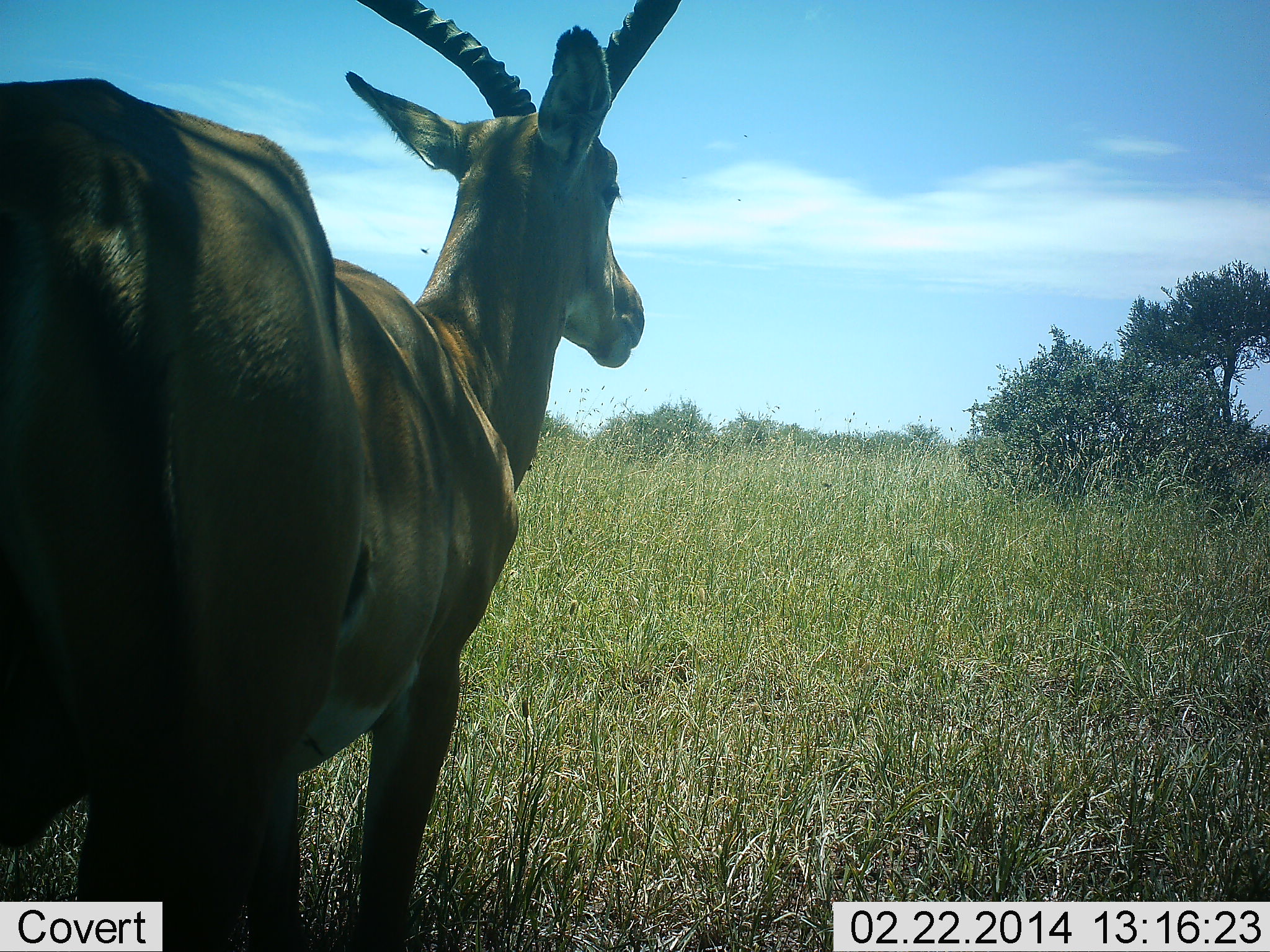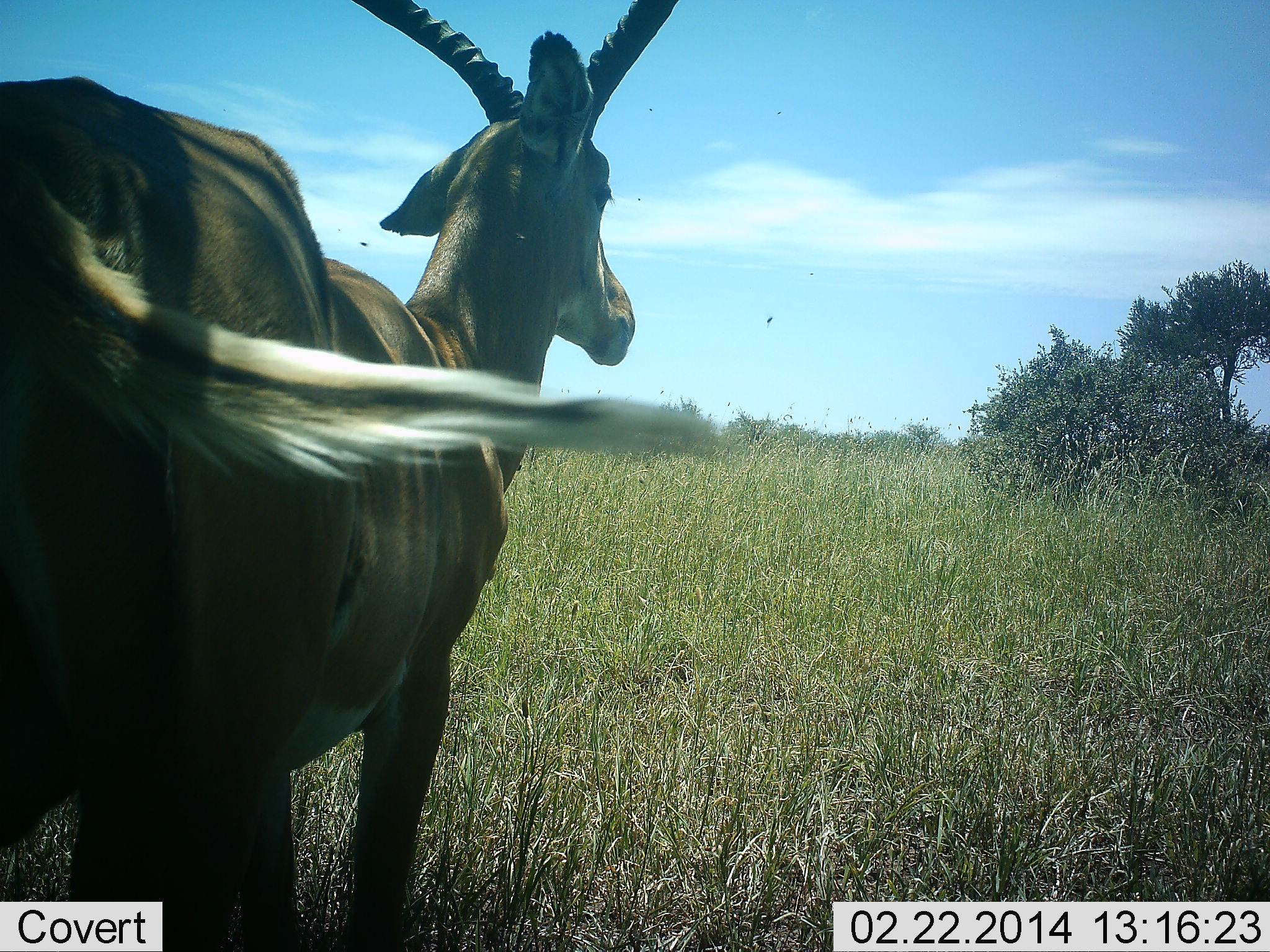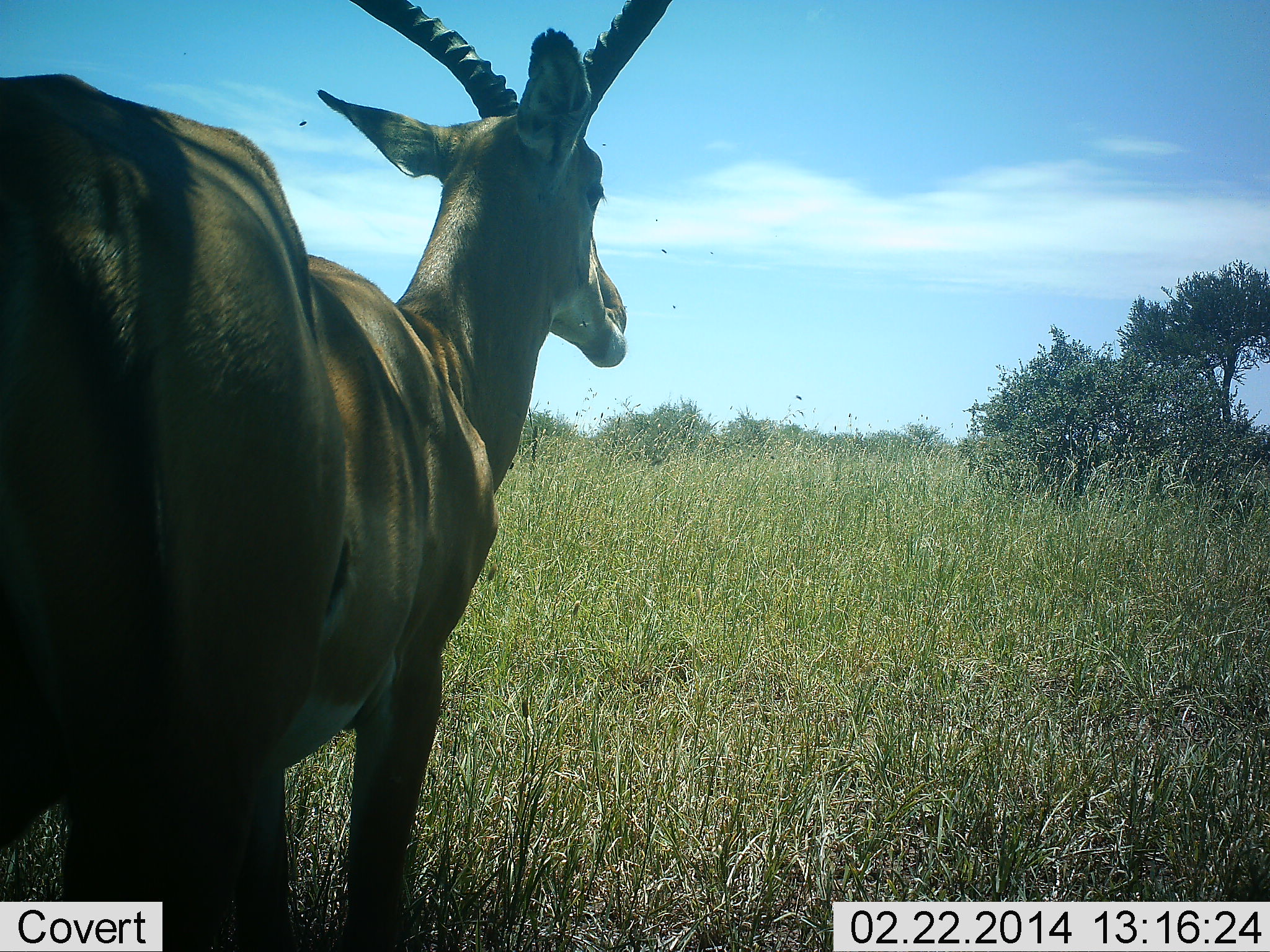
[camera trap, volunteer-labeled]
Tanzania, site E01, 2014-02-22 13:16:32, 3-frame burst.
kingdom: Animalia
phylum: Chordata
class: Mammalia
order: Artiodactyla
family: Bovidae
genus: Aepyceros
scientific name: Aepyceros melampus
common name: impala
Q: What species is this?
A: Impala (Aepyceros melampus).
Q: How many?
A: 1.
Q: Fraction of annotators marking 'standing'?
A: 92%.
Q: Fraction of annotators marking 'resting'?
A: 8%.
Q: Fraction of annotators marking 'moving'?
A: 0%.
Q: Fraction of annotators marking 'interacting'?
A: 0%.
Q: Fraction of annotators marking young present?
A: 0%.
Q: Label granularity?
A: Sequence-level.